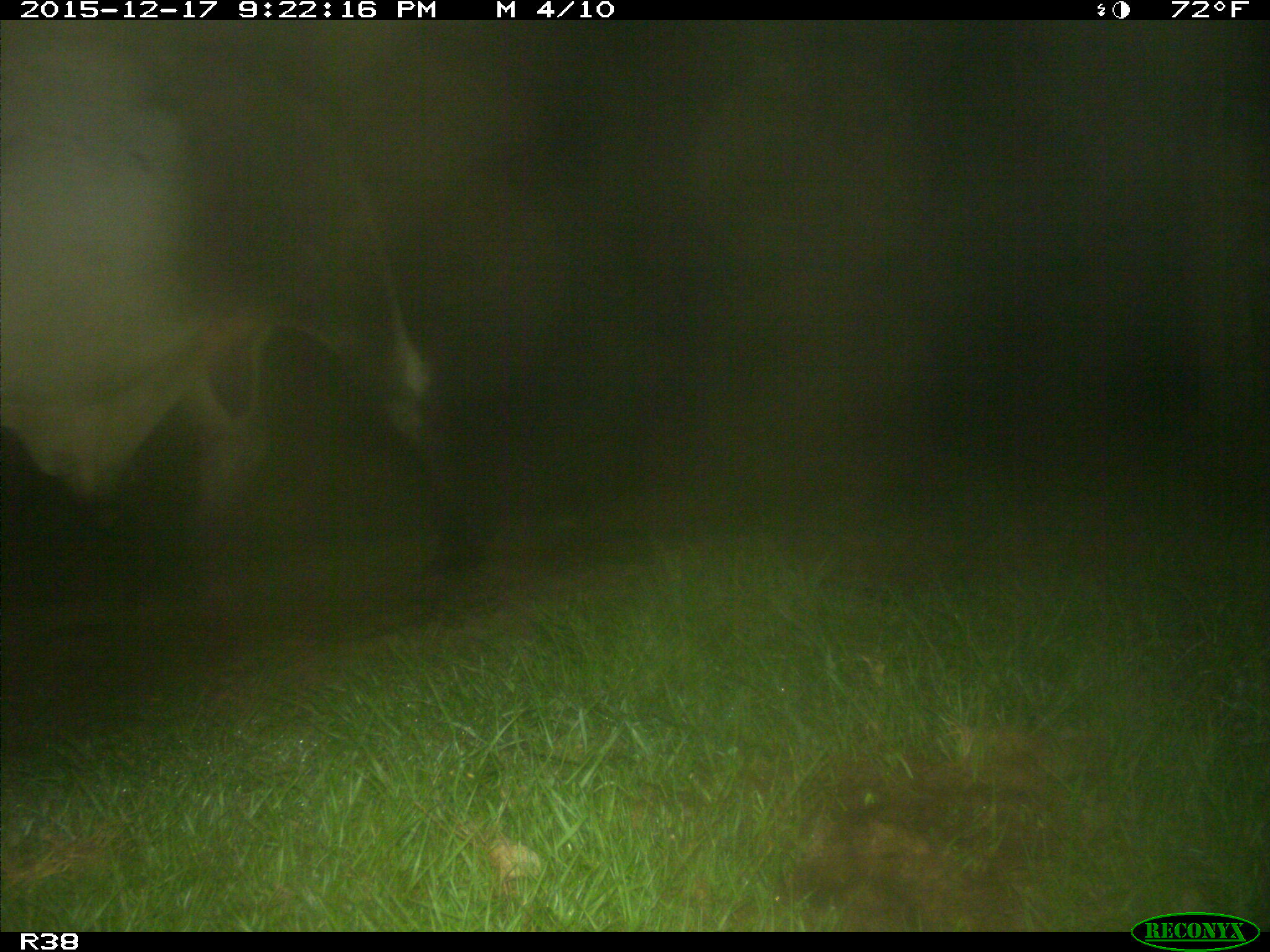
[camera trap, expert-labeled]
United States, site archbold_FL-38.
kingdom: Animalia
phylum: Chordata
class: Mammalia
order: Artiodactyla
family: Bovidae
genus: Bos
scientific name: Bos taurus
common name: domestic cow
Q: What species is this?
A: Bos taurus (domestic cow).